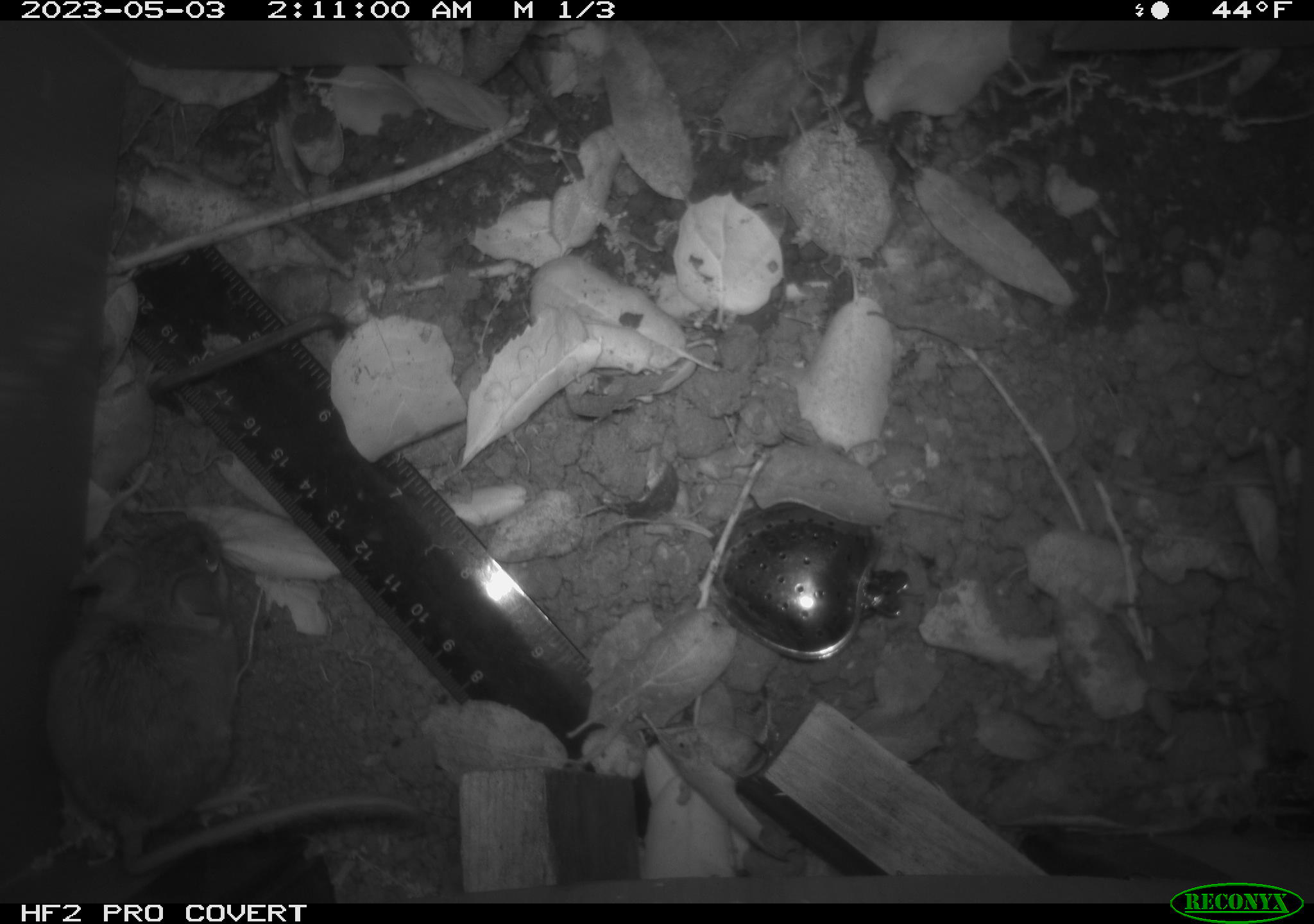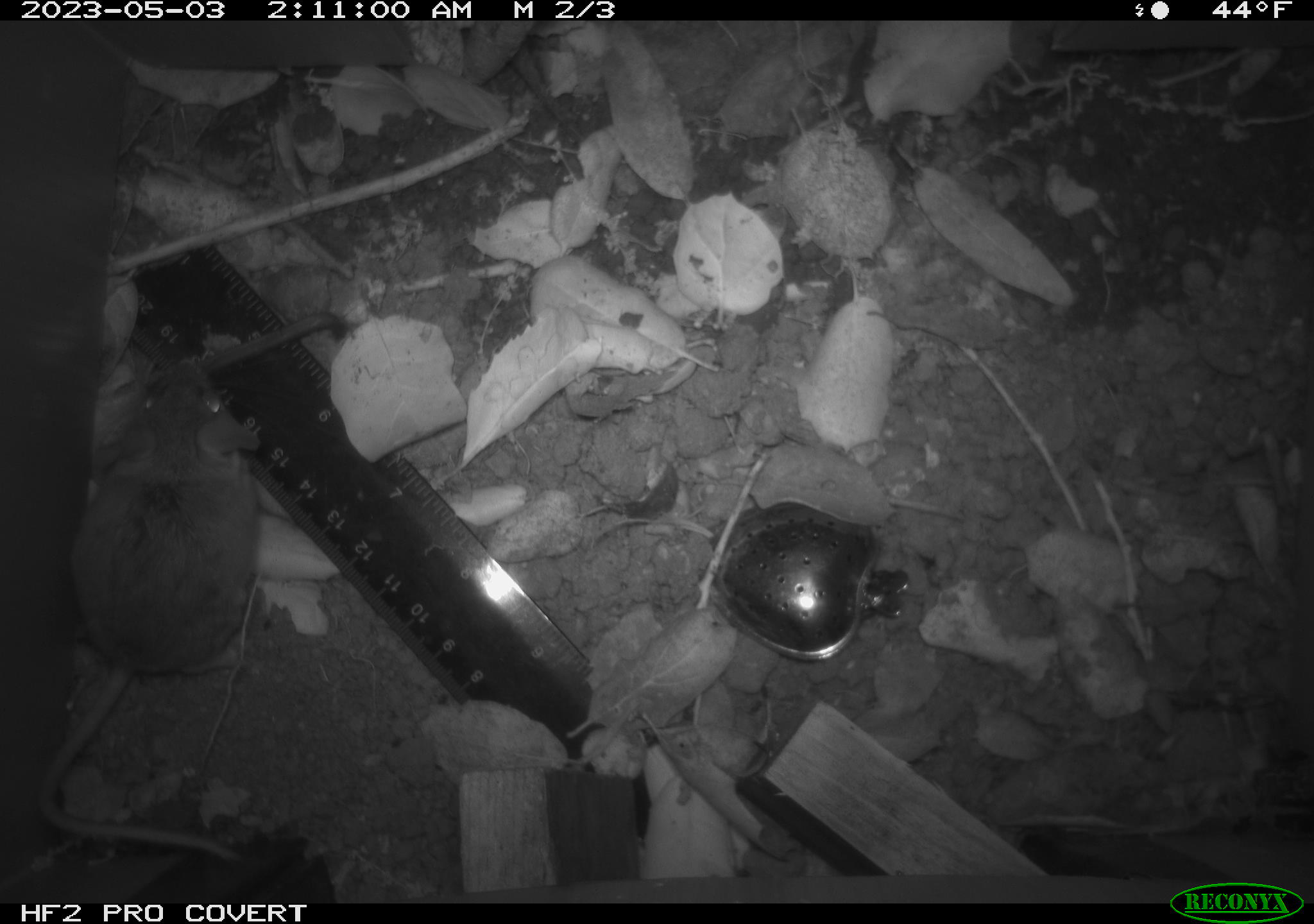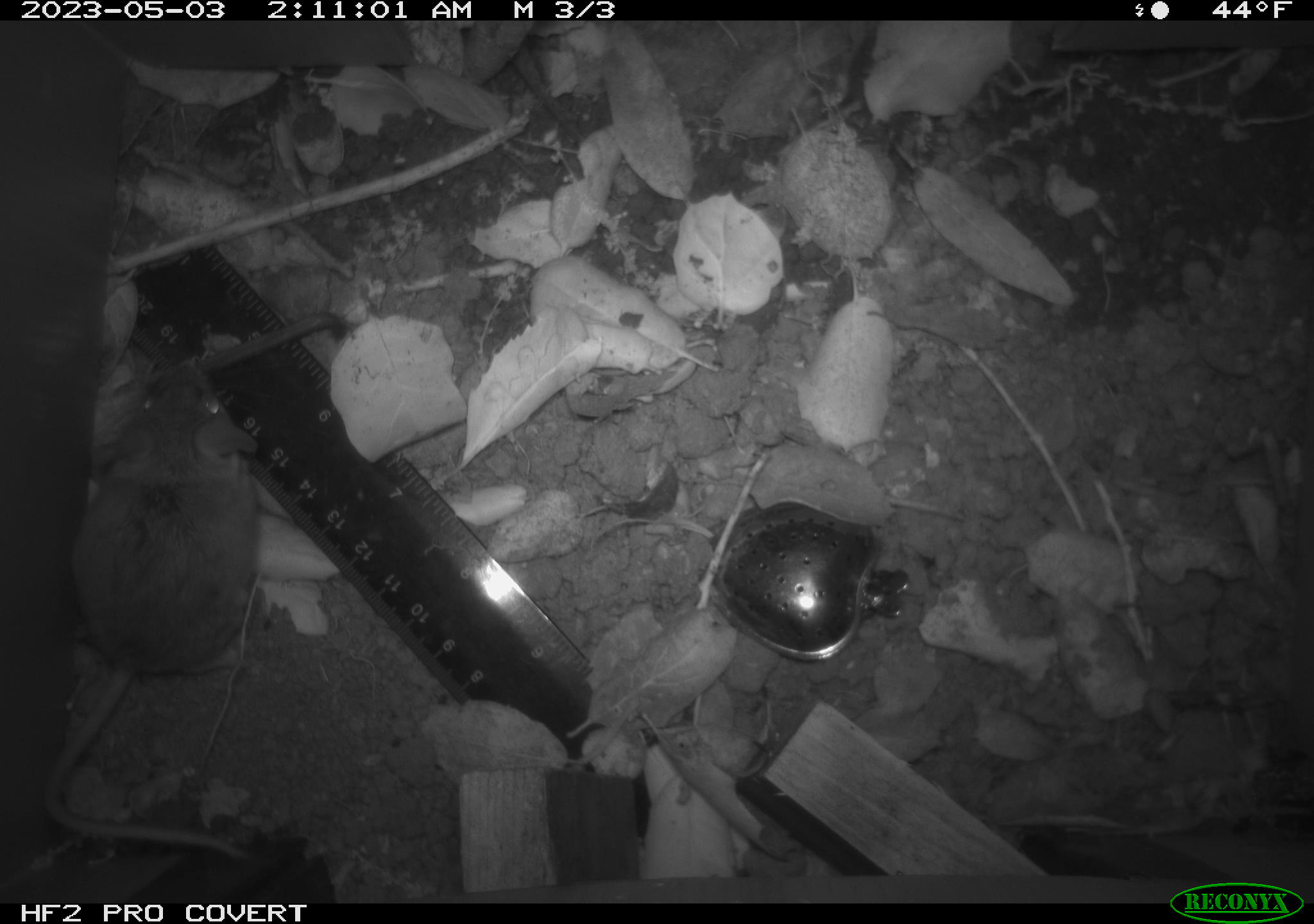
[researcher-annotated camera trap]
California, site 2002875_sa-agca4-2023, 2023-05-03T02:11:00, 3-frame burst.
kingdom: Animalia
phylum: Chordata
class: Mammalia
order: Rodentia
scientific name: Rodentia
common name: mouse species